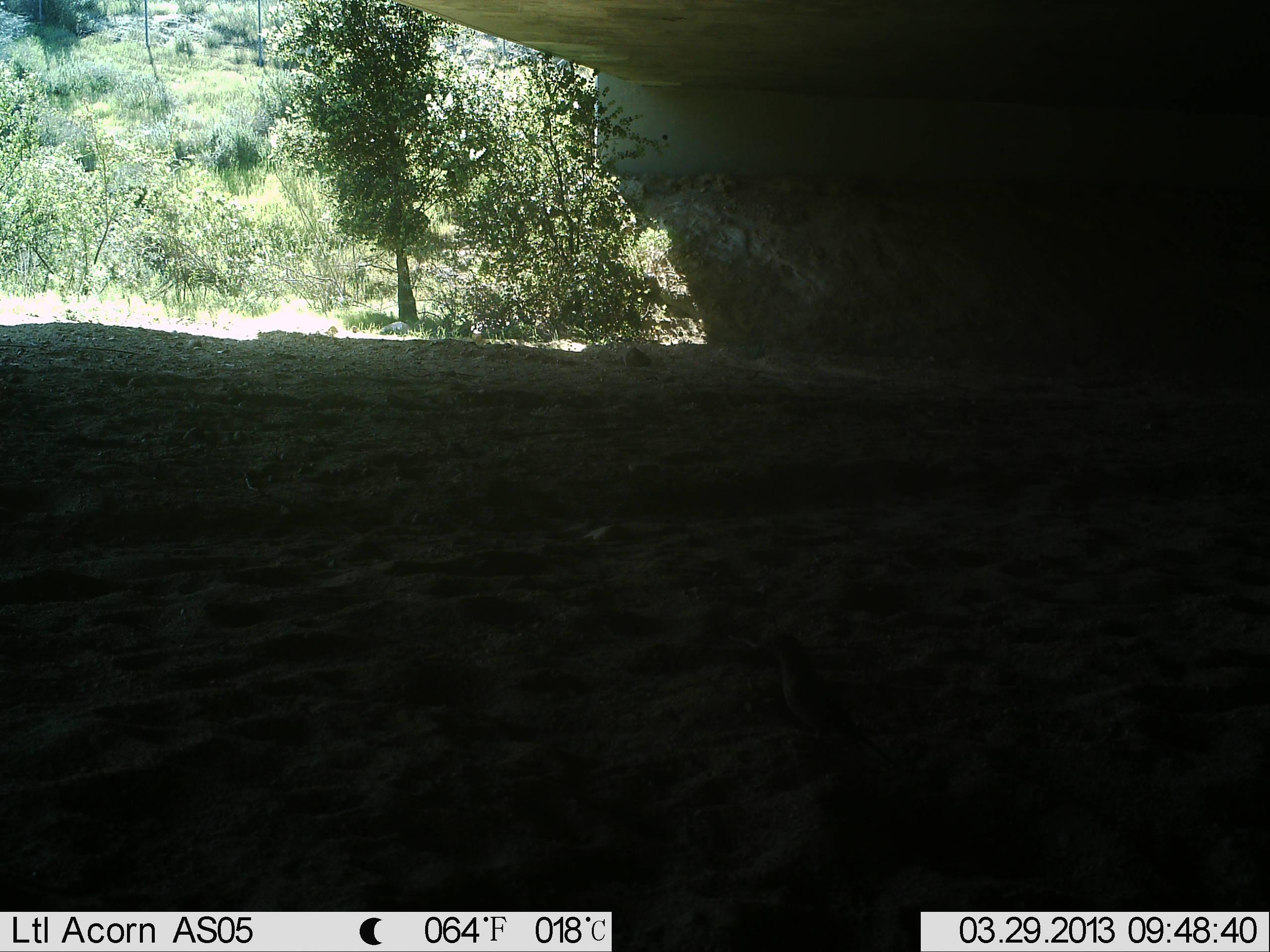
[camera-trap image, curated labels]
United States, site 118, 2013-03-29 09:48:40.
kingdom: Animalia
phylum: Chordata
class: Aves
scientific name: Aves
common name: bird